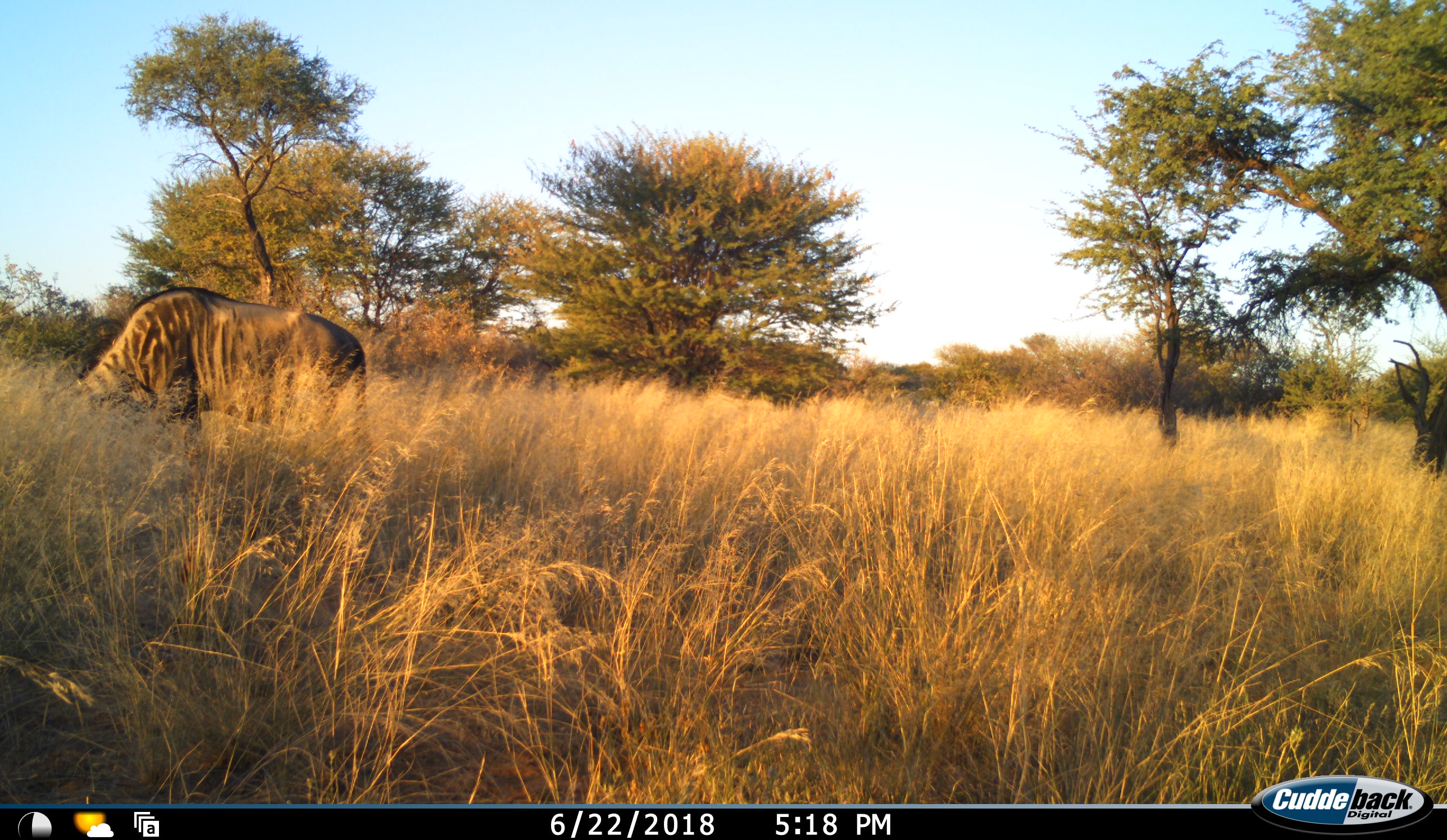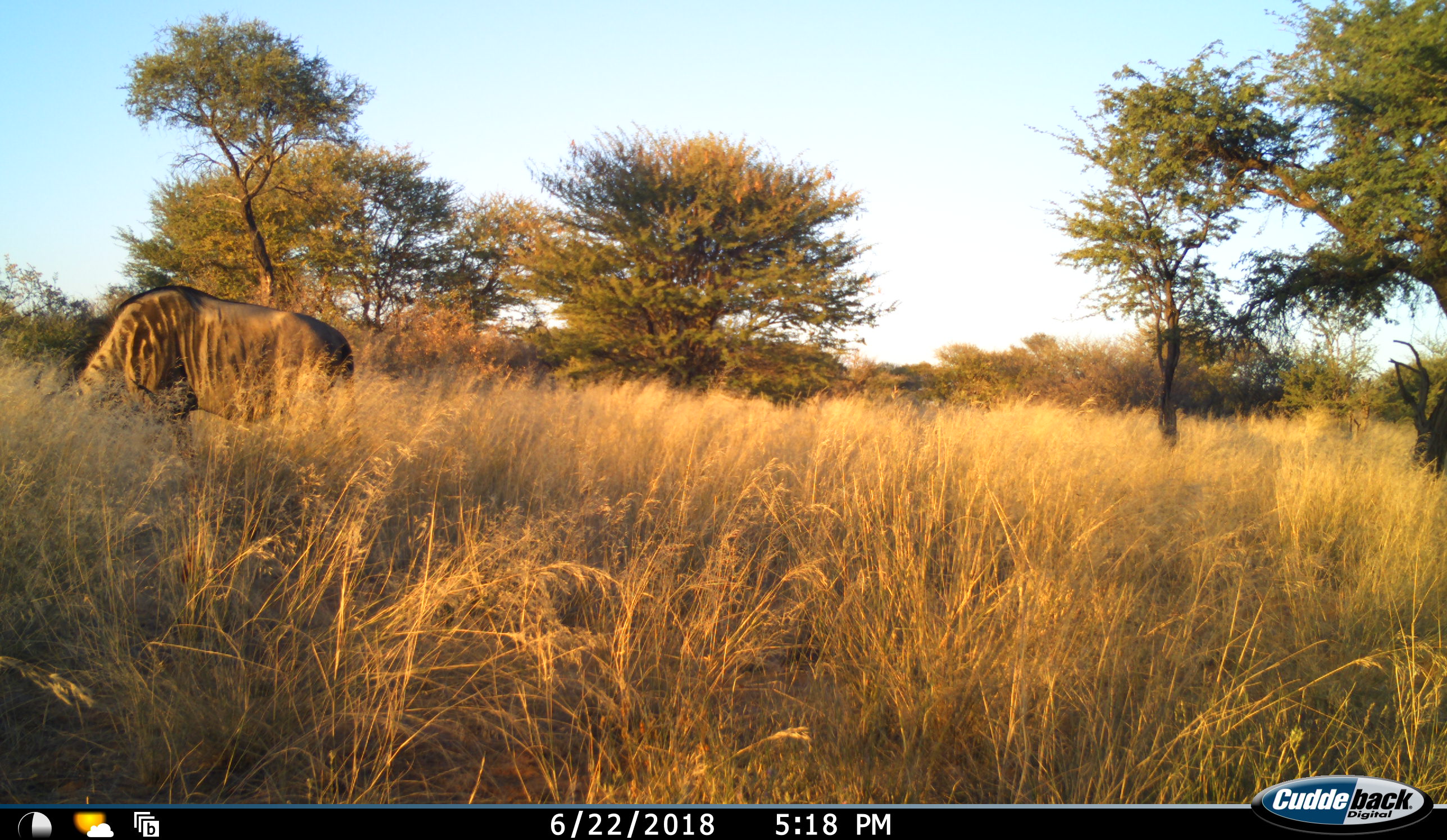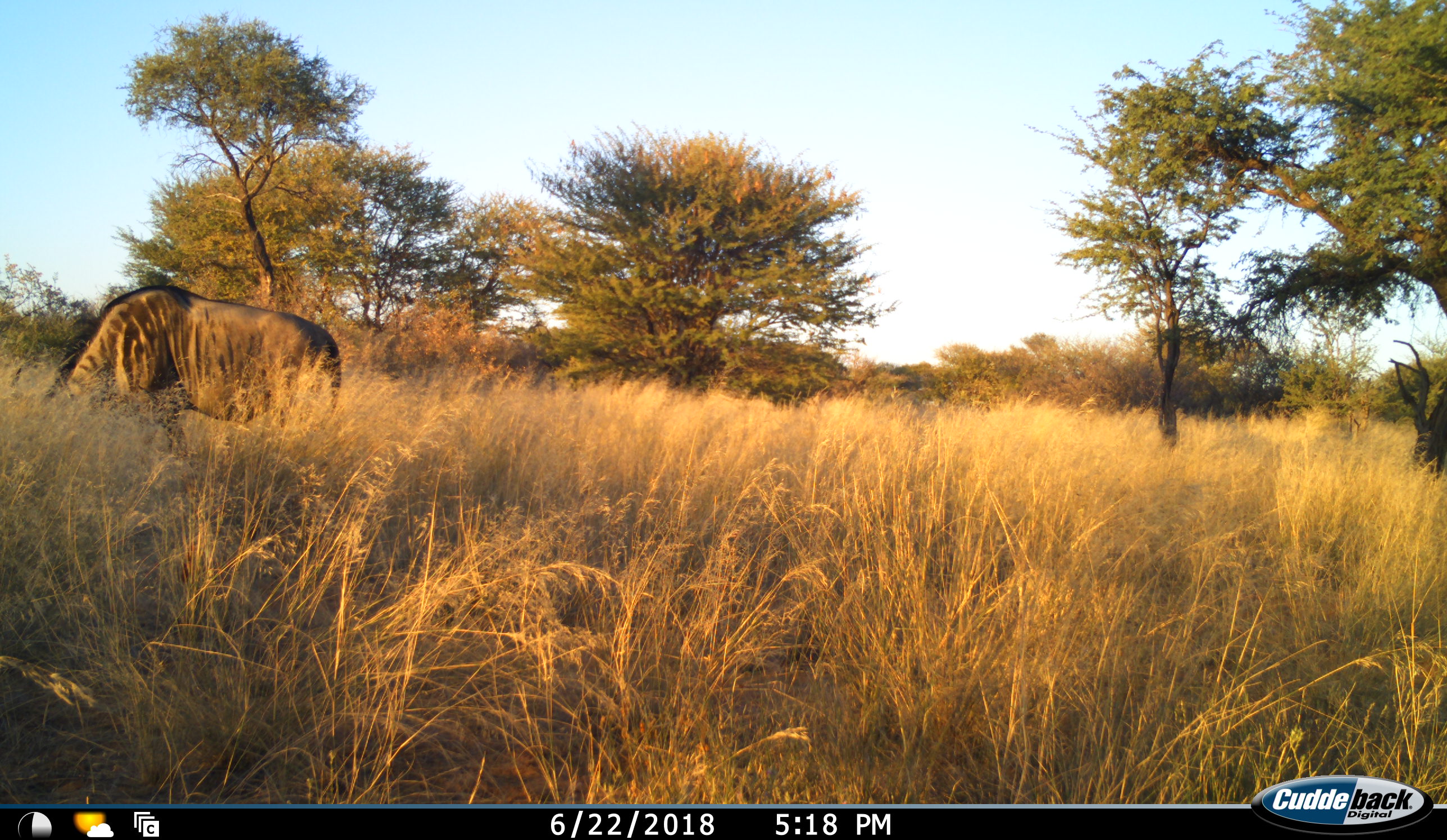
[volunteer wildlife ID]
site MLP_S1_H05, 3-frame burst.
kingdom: Animalia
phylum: Chordata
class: Mammalia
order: Artiodactyla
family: Bovidae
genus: Connochaetes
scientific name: Connochaetes taurinus taurinus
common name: blue wildebeest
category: wildebeestblue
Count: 1.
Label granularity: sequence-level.